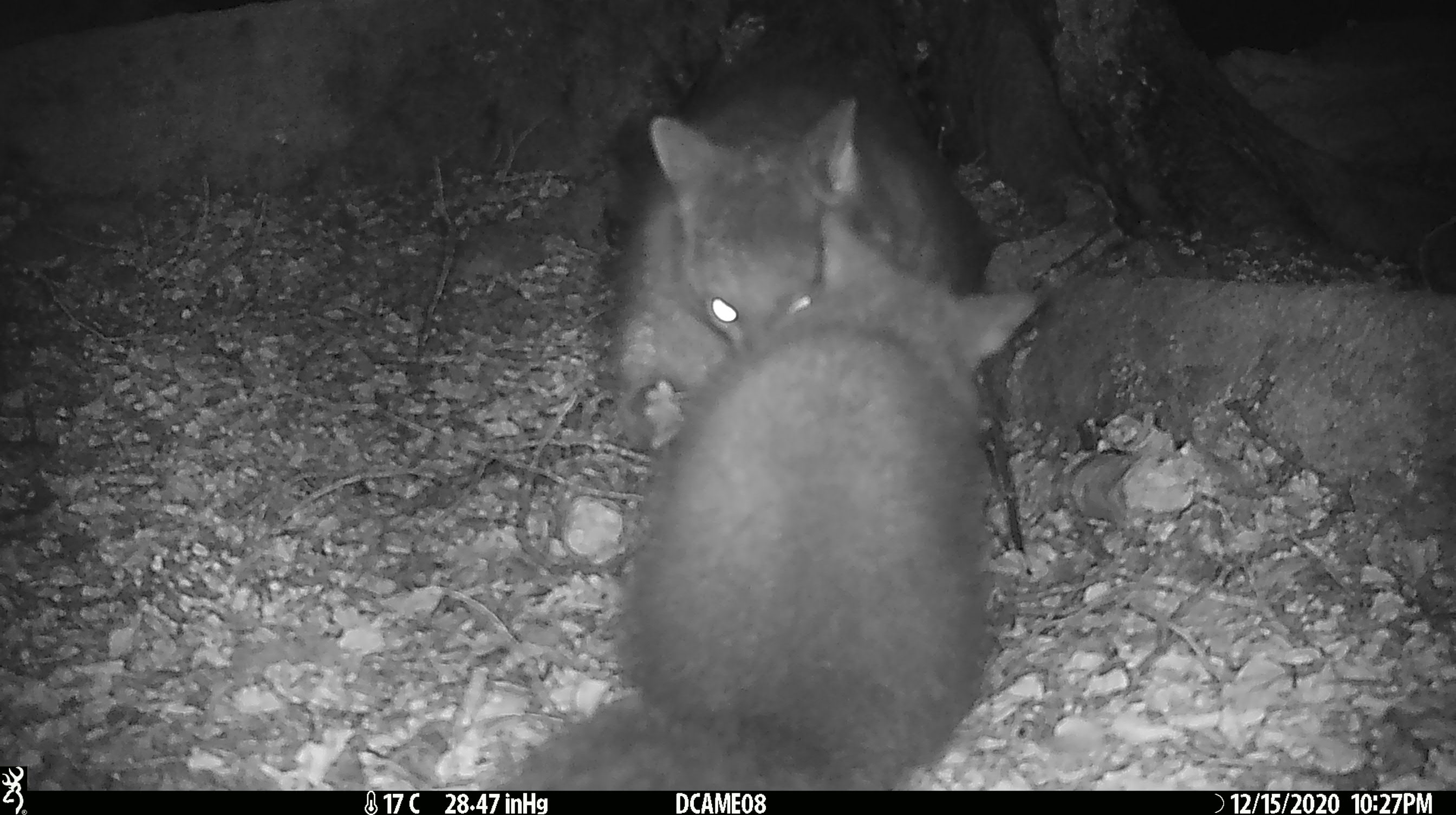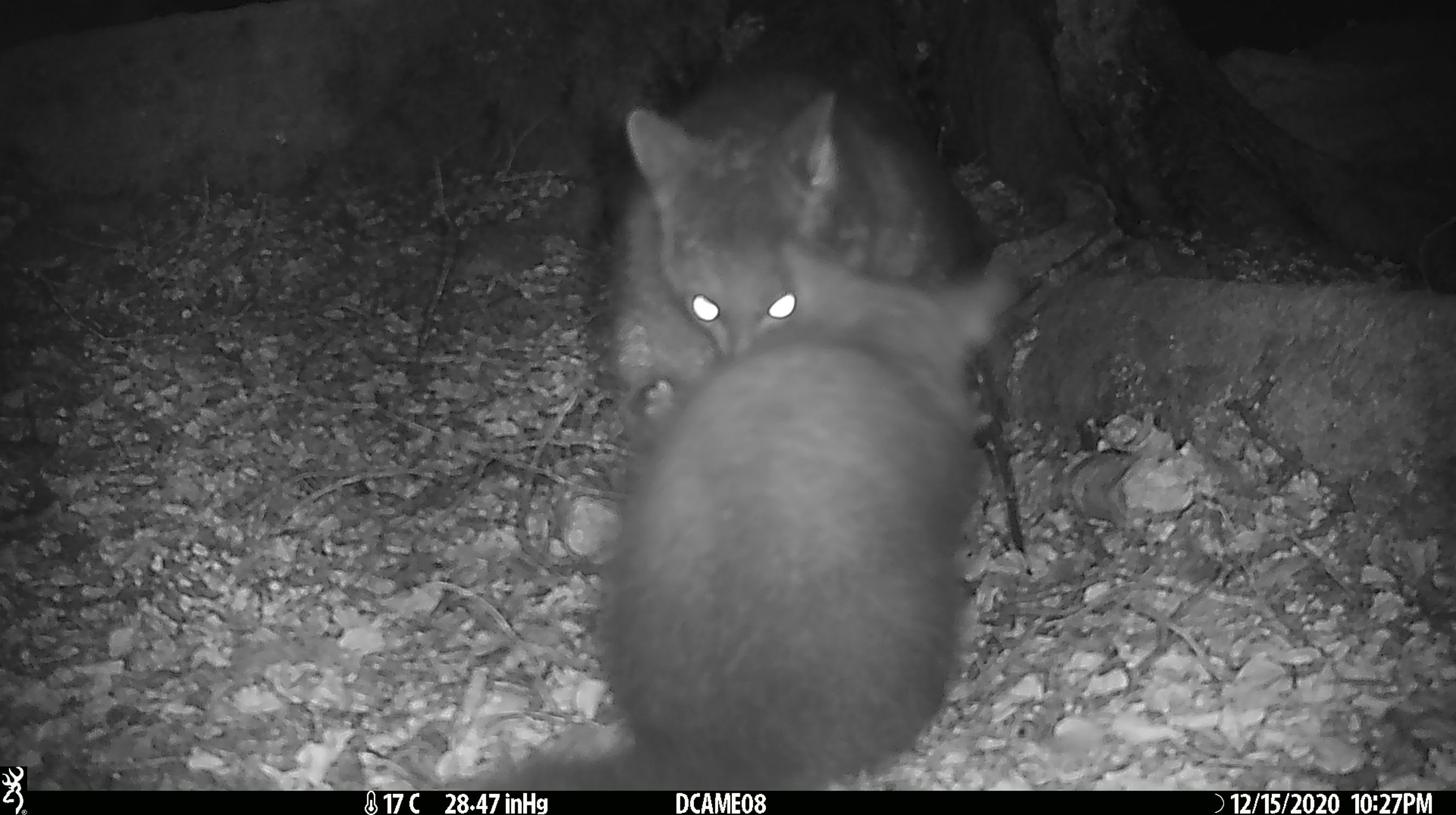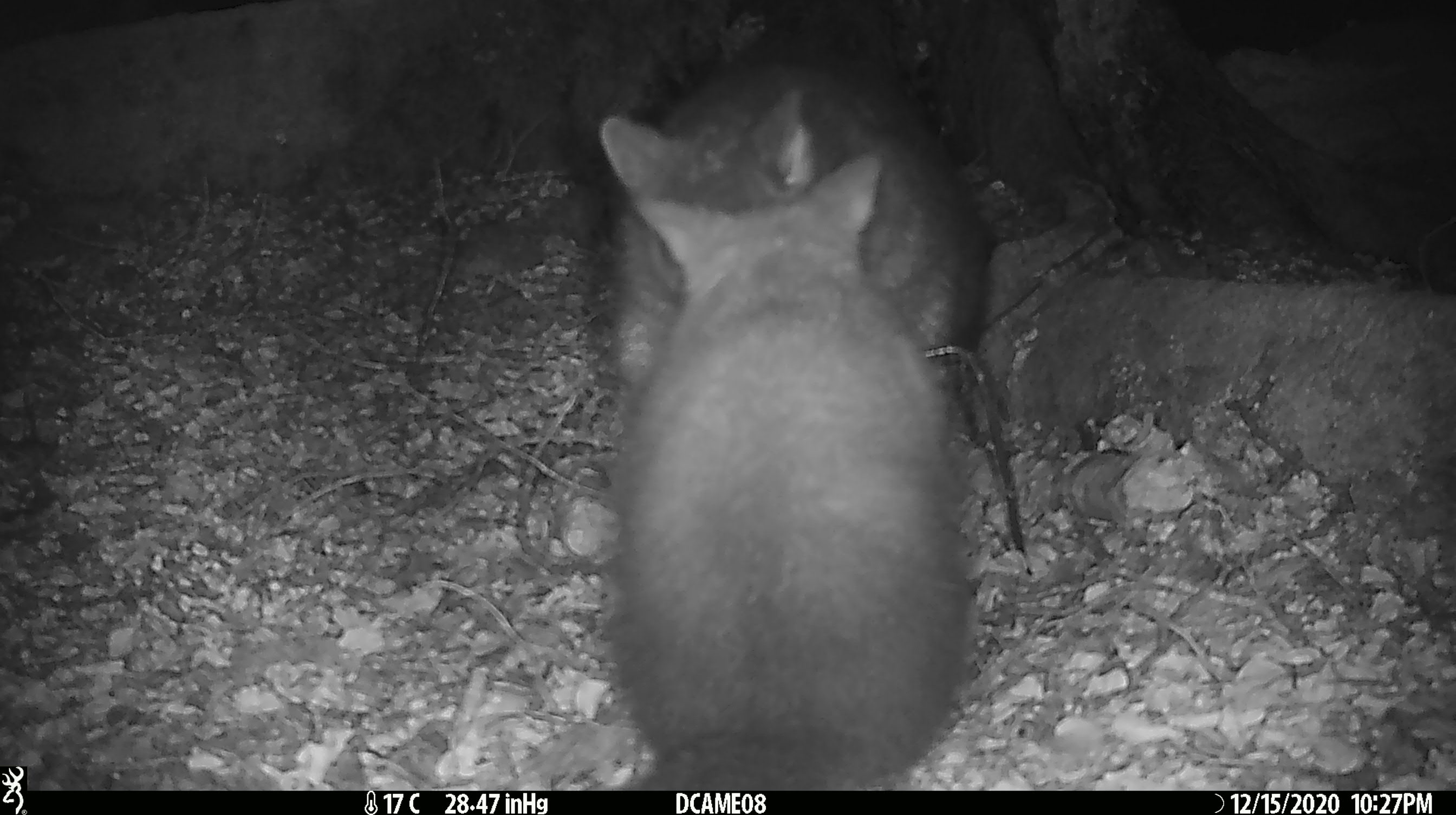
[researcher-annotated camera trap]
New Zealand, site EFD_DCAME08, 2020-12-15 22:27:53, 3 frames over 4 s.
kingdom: Animalia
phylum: Chordata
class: Mammalia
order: Diprotodontia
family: Phalangeridae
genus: Trichosurus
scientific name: Trichosurus vulpecula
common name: common brushtail possum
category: possum